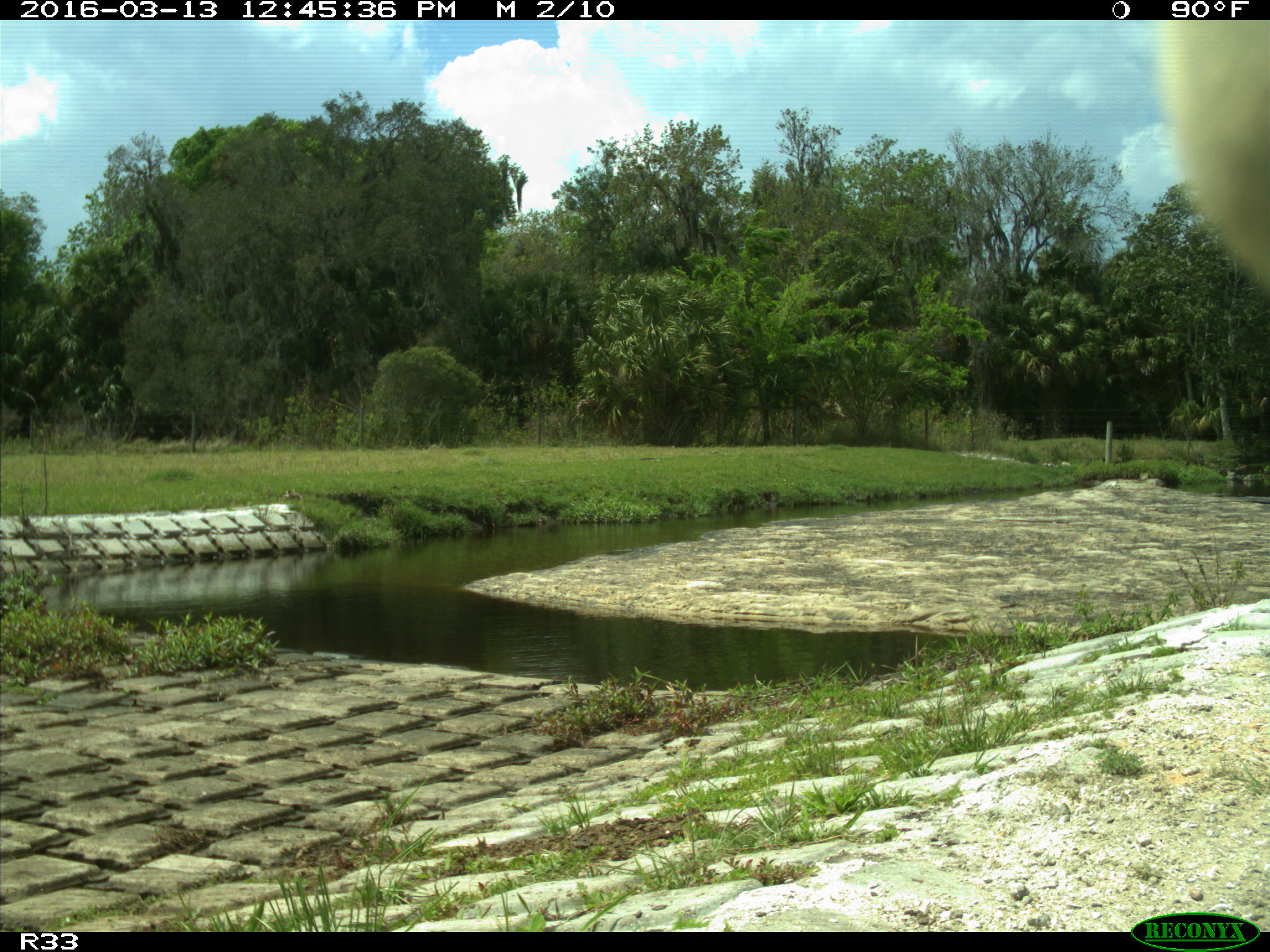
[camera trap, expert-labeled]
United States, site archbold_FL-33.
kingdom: Animalia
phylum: Chordata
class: Mammalia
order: Artiodactyla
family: Bovidae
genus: Bos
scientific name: Bos taurus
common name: domestic cow